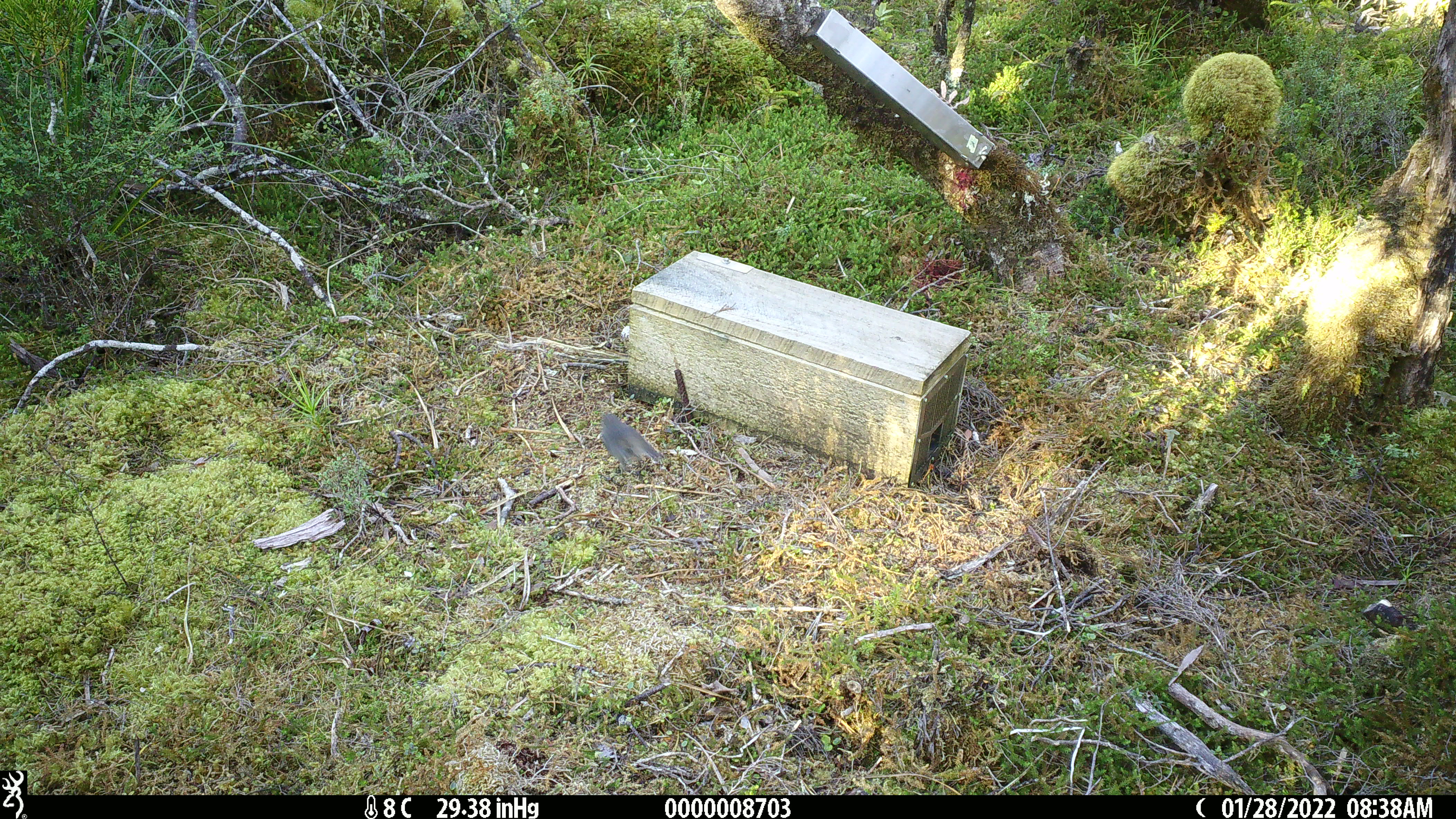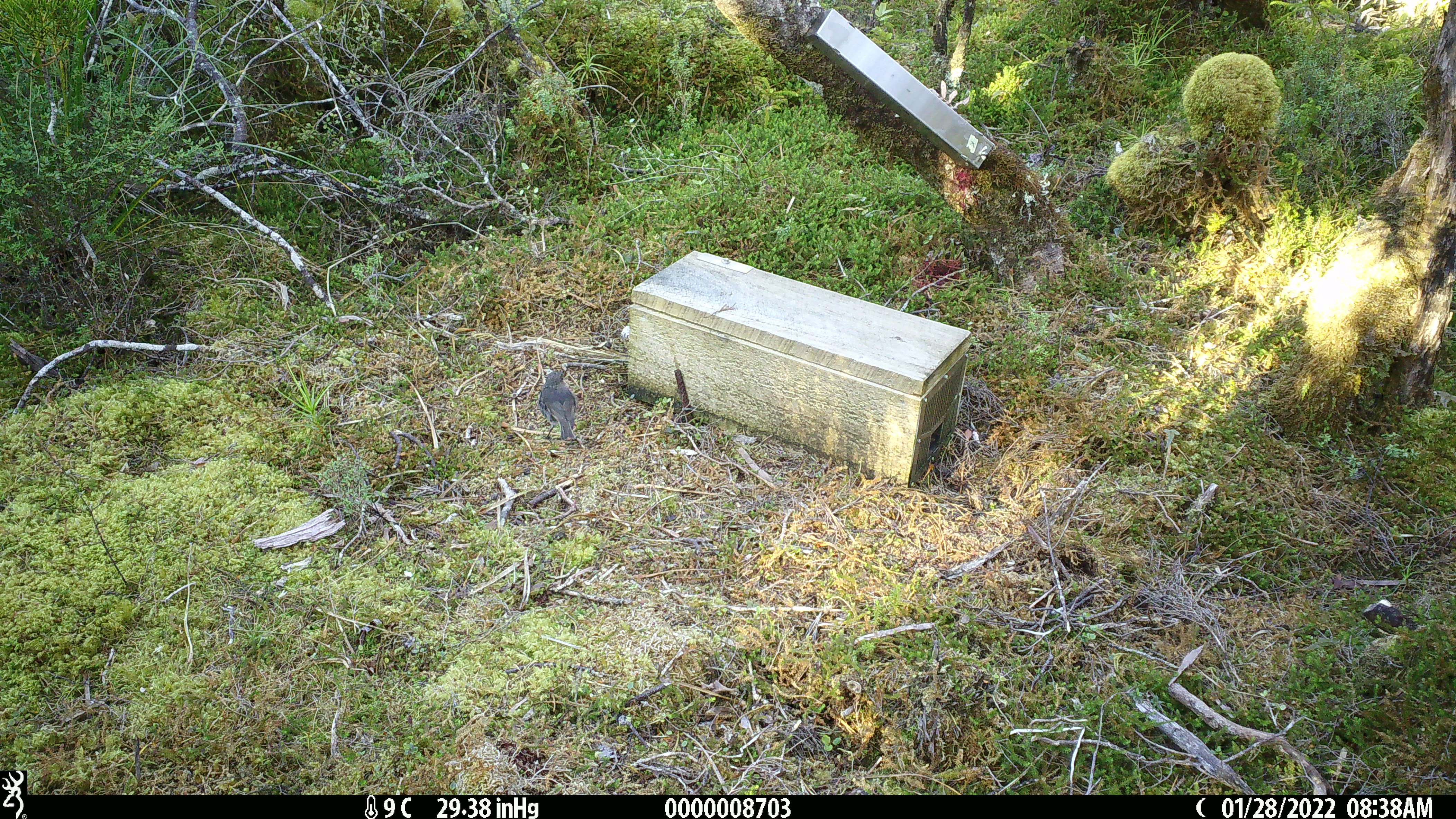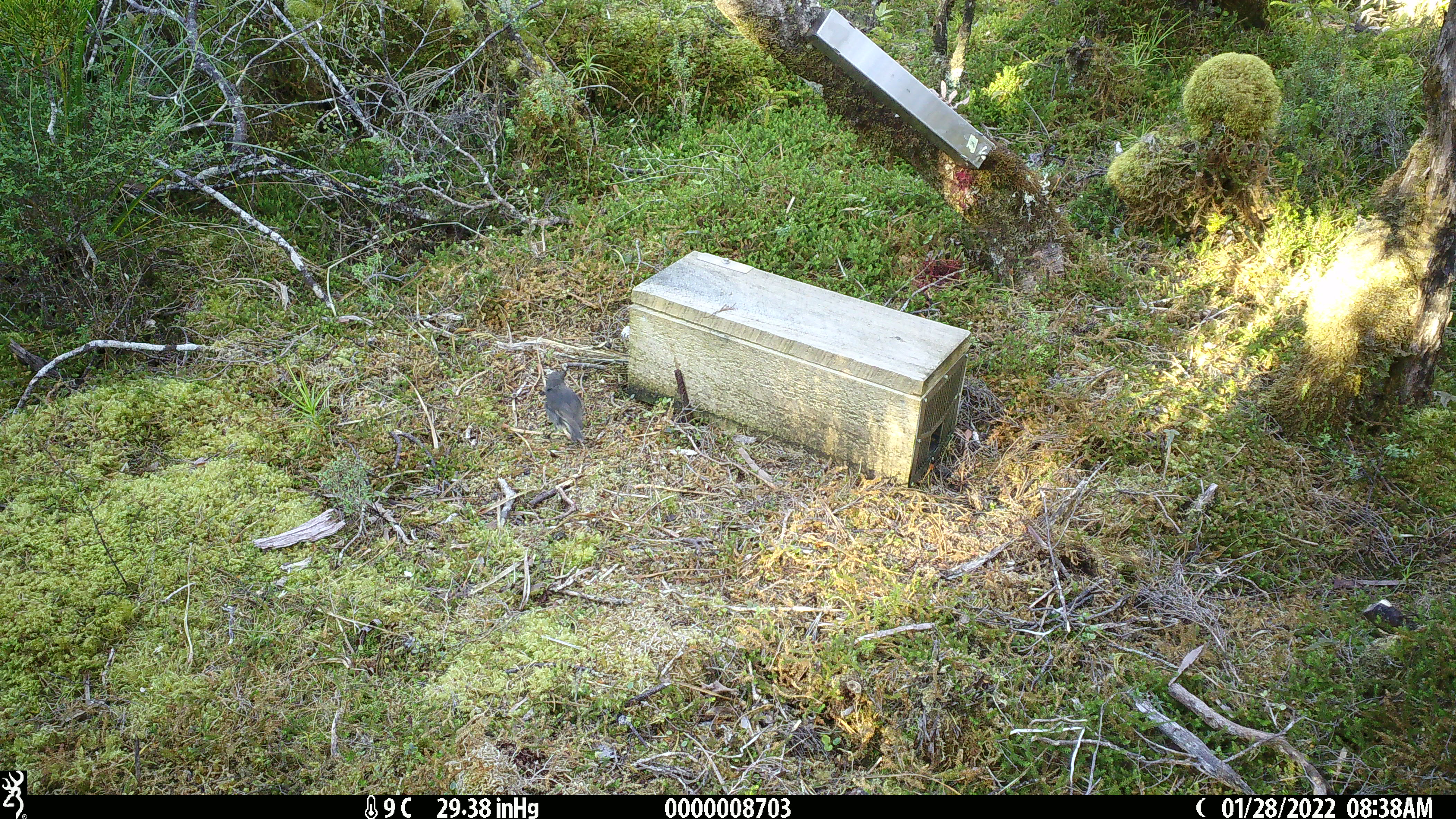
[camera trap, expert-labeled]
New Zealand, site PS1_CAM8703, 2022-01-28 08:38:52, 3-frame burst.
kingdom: Animalia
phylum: Chordata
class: Aves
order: Passeriformes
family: Petroicidae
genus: Petroica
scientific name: Petroica australis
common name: new zealand robin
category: robin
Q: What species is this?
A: Robin (new zealand robin) (Petroica australis).